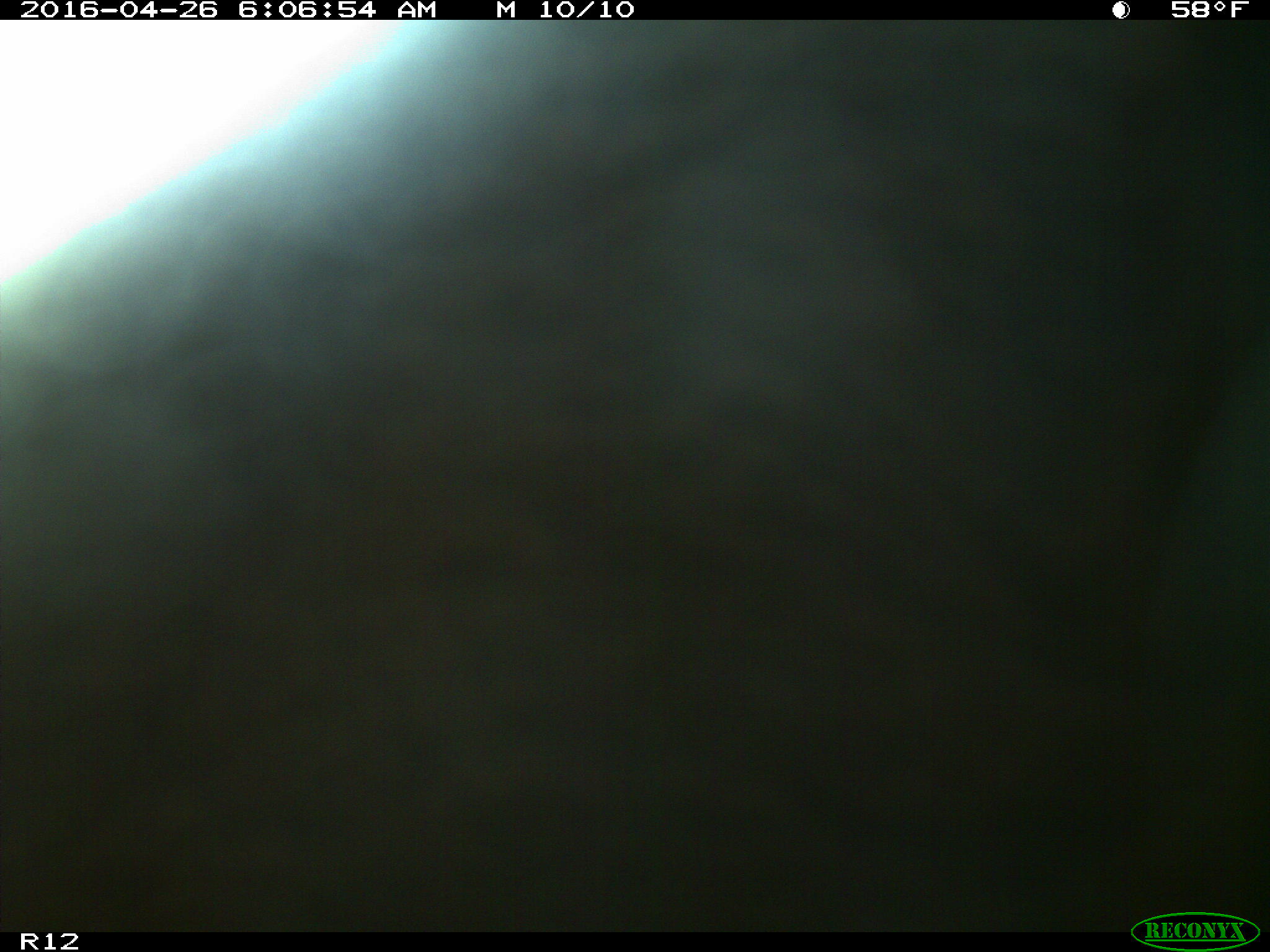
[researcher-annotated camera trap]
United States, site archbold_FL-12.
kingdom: Animalia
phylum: Chordata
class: Mammalia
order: Artiodactyla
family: Bovidae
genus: Bos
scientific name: Bos taurus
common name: domestic cow